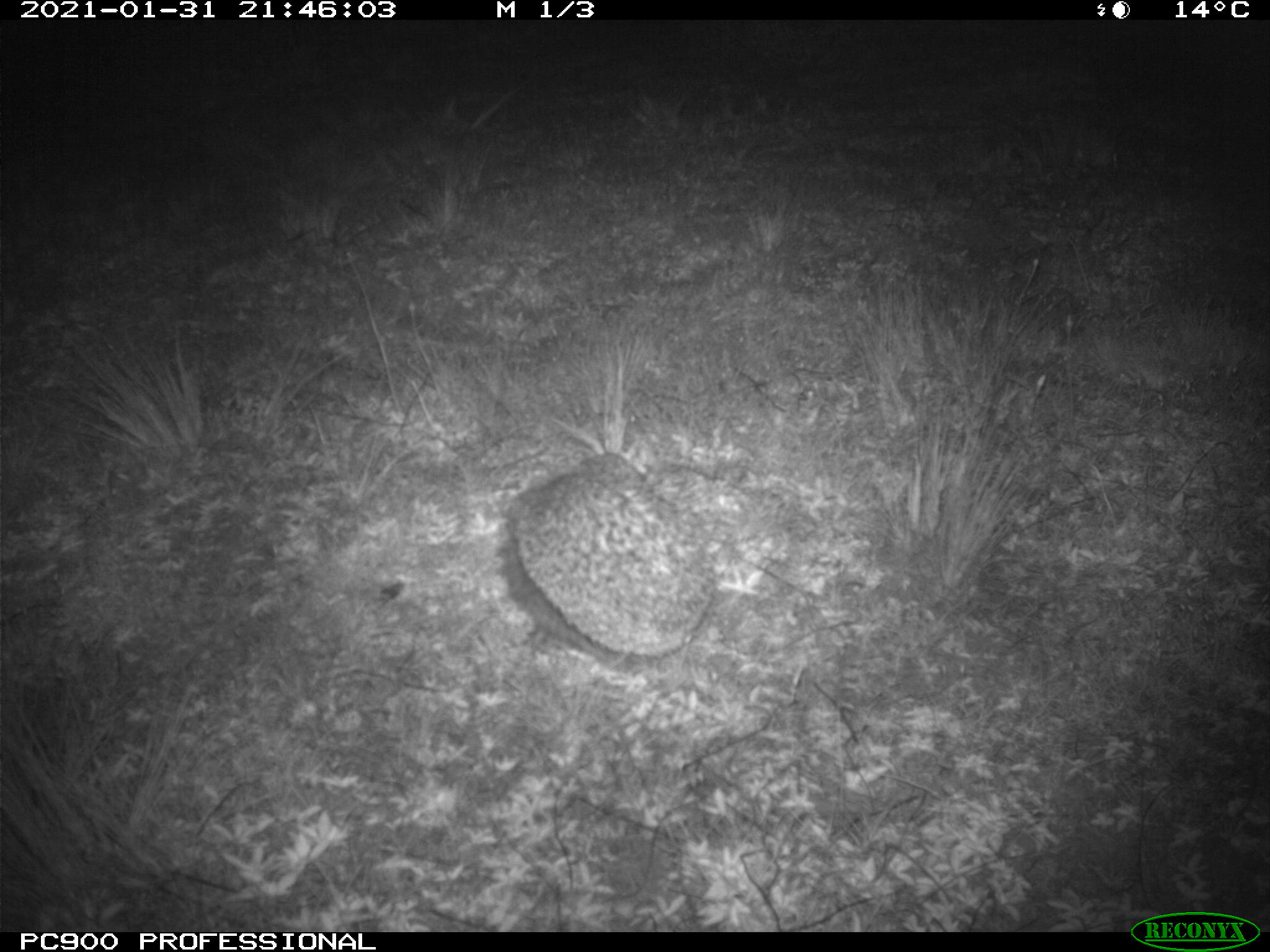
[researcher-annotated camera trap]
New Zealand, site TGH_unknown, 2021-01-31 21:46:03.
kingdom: Animalia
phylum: Chordata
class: Mammalia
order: Eulipotyphla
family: Erinaceidae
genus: Erinaceus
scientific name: Erinaceus europaeus europaeus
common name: european hedgehog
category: hedgehog